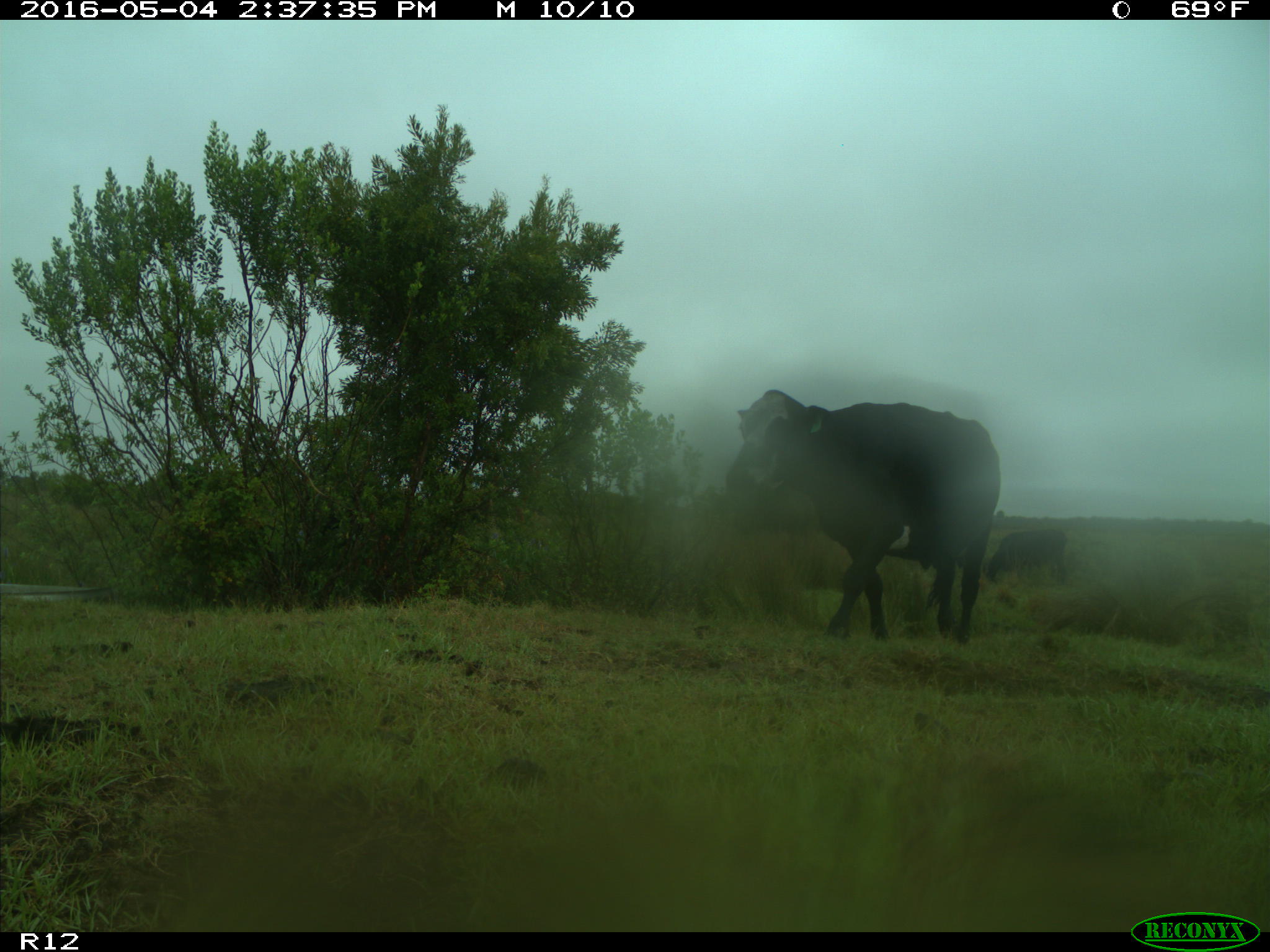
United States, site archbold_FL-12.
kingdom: Animalia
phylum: Chordata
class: Mammalia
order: Artiodactyla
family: Bovidae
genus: Bos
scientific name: Bos taurus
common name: domestic cow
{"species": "Bos taurus (domestic cow)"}